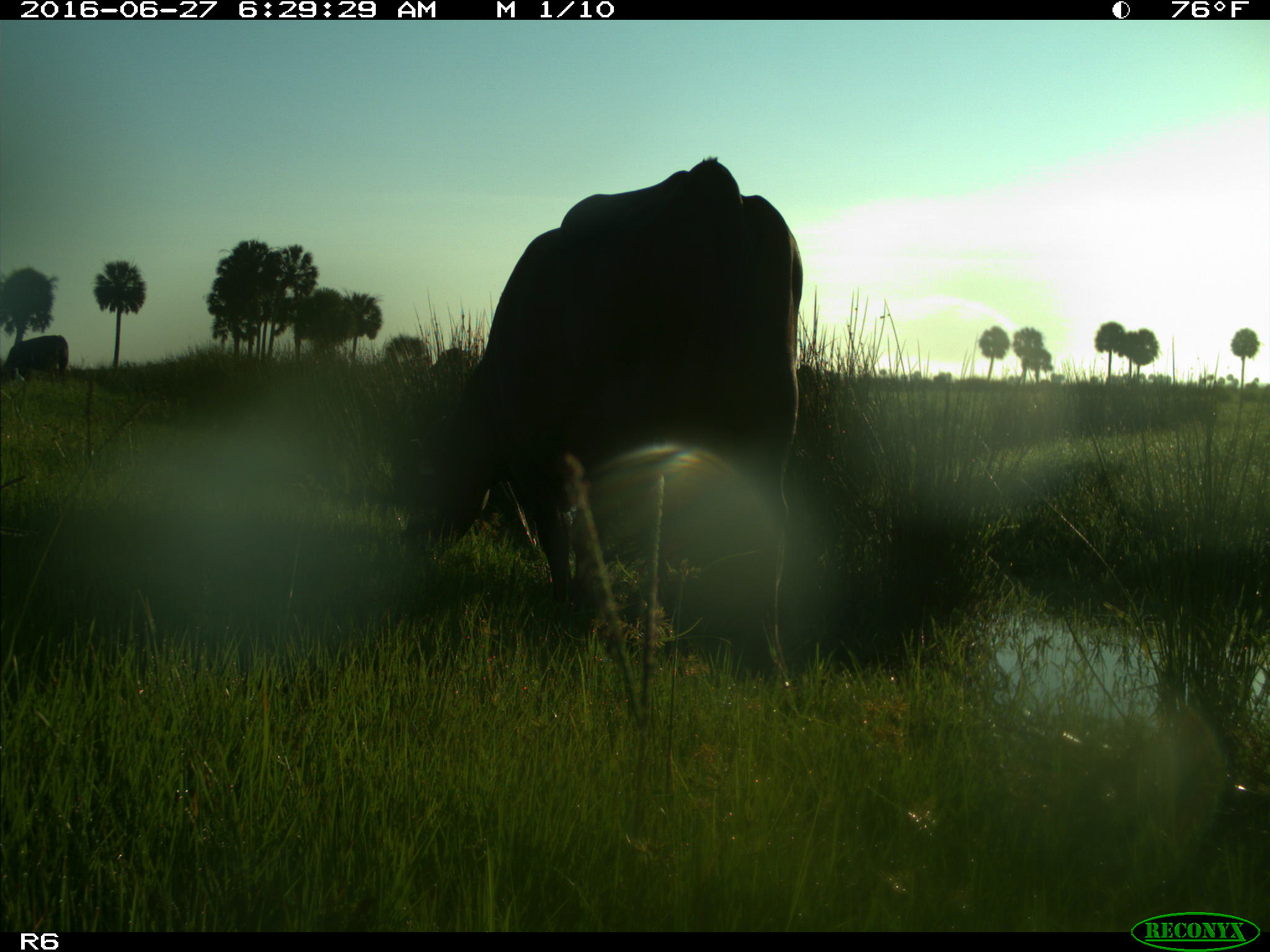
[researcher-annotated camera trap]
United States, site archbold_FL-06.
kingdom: Animalia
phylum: Chordata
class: Mammalia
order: Artiodactyla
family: Bovidae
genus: Bos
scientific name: Bos taurus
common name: domestic cow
Bos taurus (domestic cow).